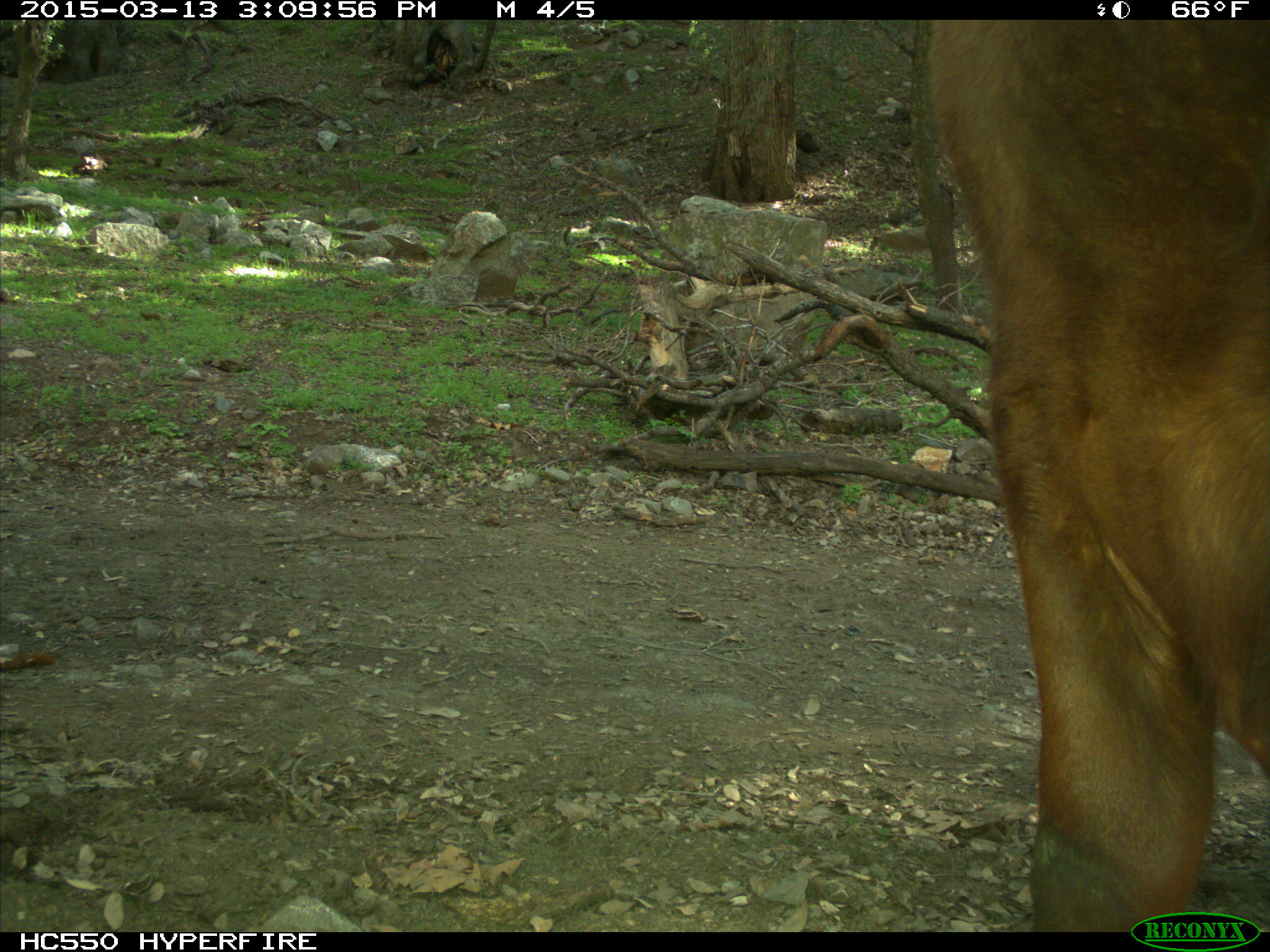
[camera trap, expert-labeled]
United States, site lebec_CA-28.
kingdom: Animalia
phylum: Chordata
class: Mammalia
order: Artiodactyla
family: Bovidae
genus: Bos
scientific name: Bos taurus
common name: domestic cow